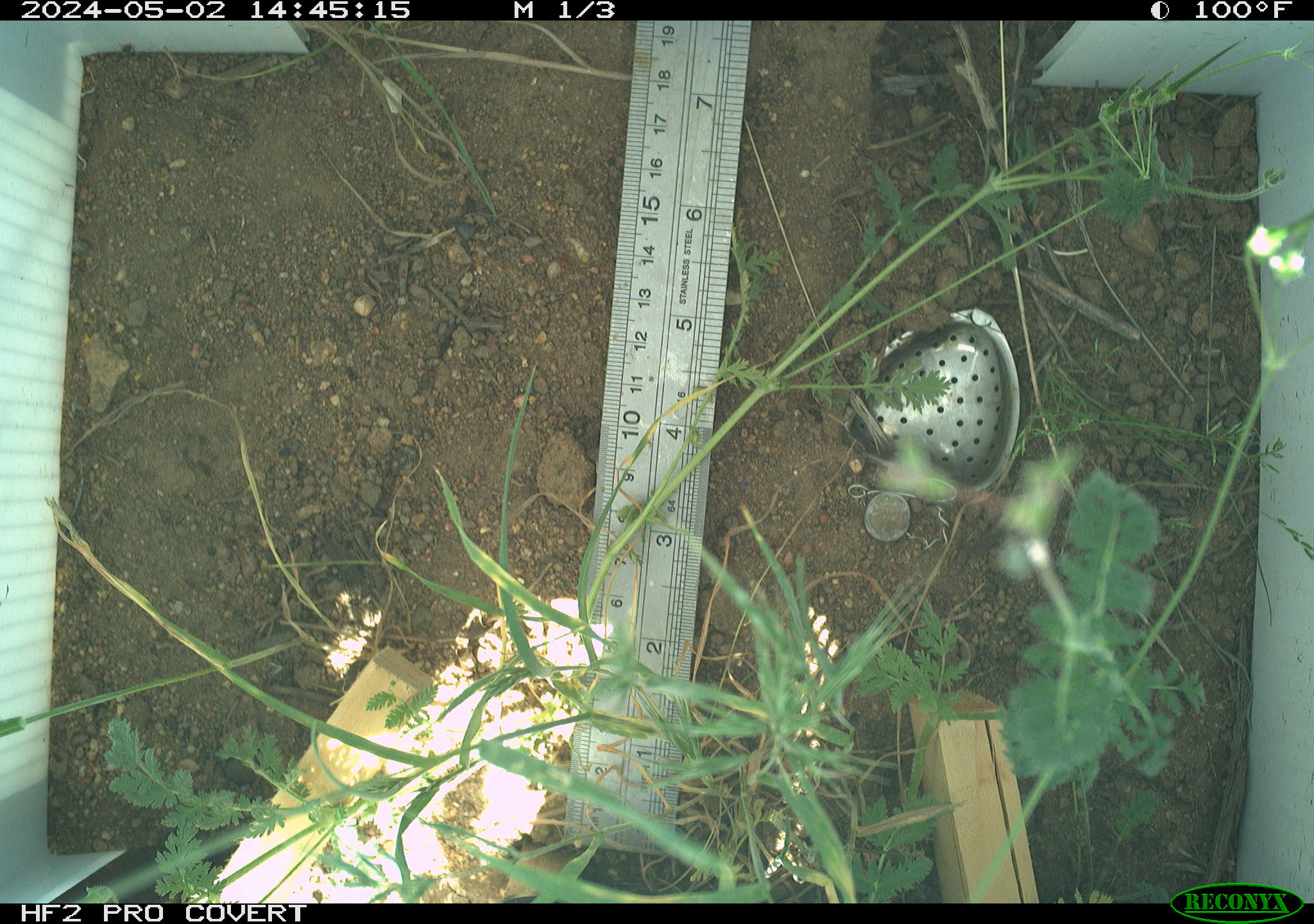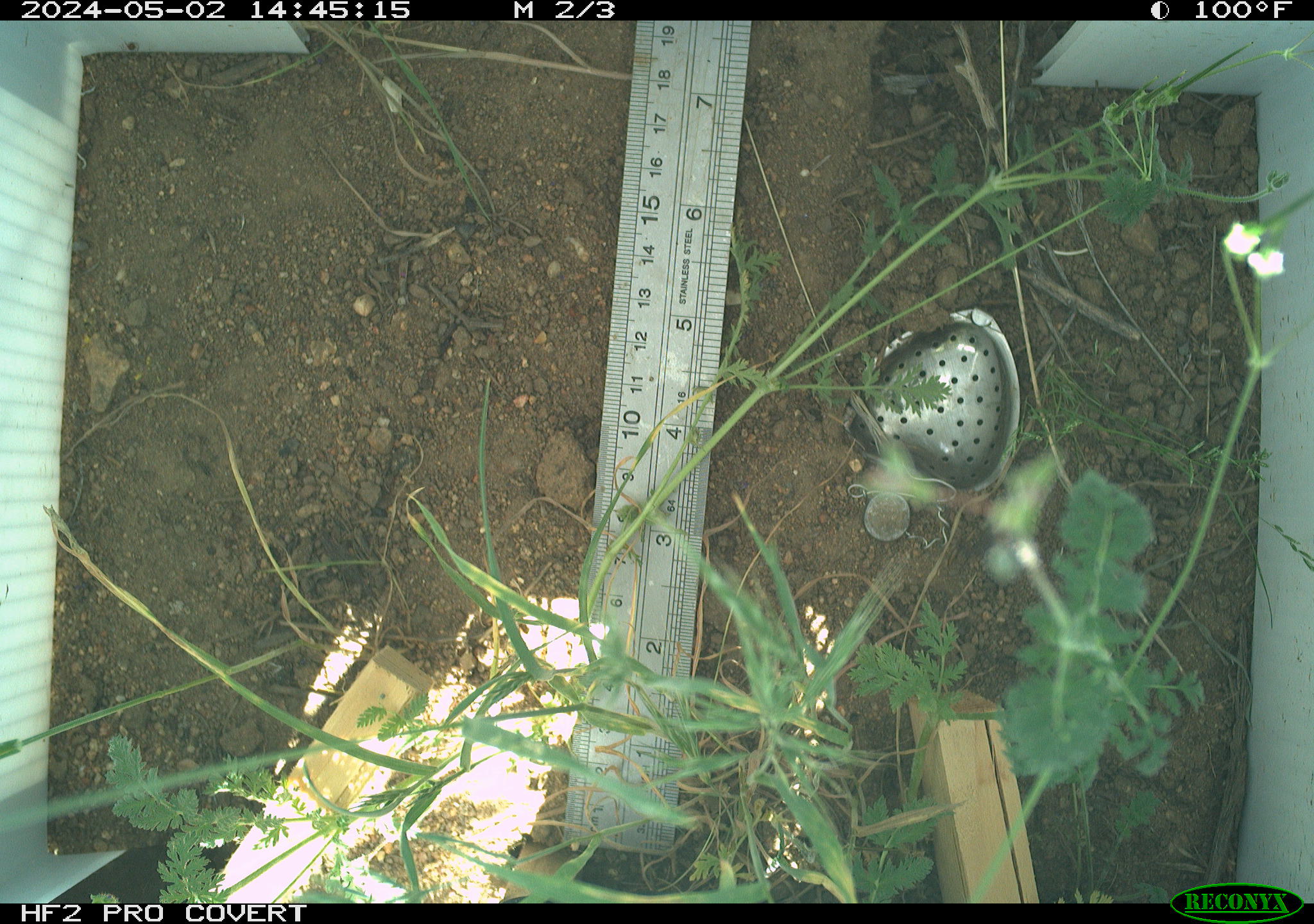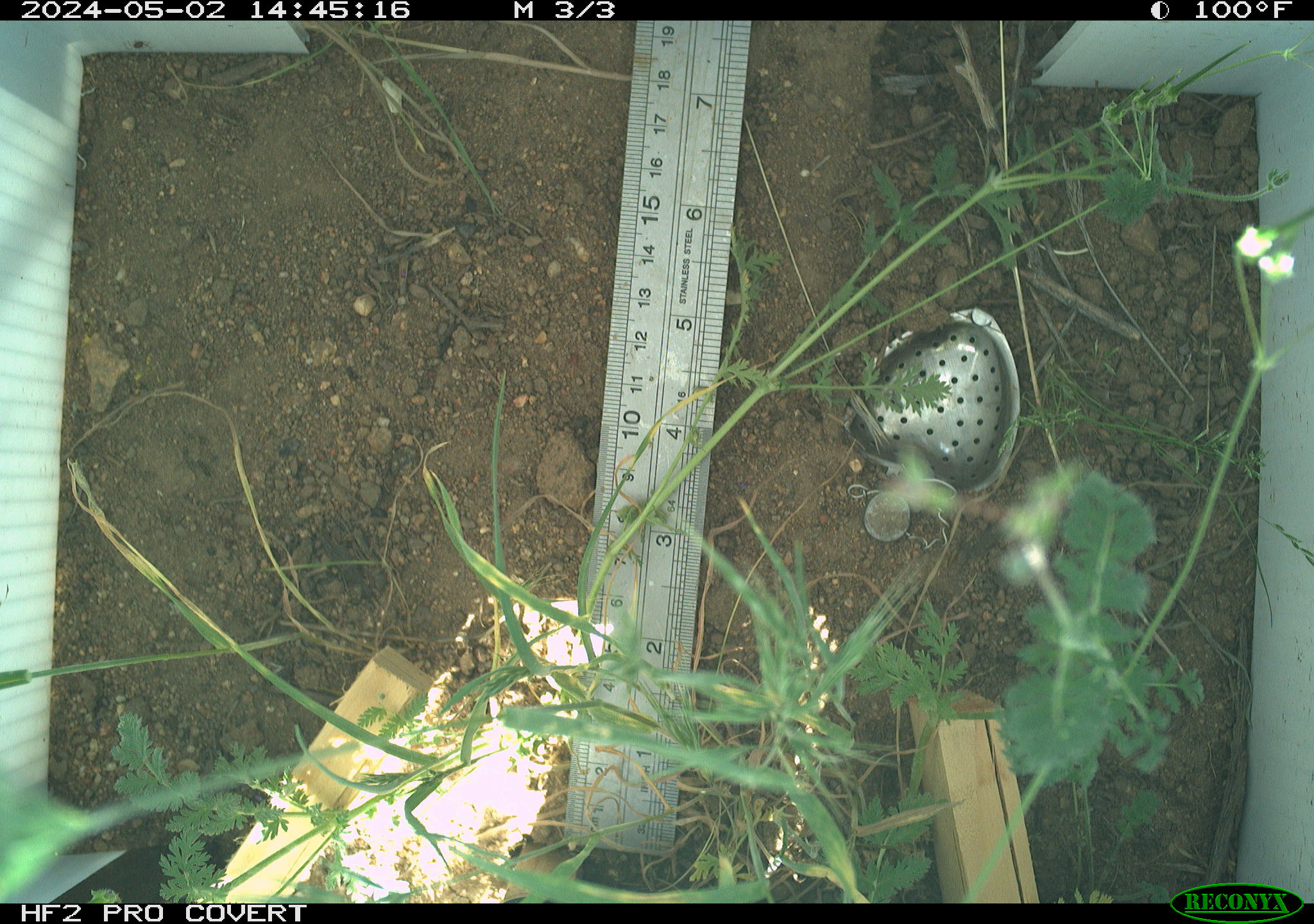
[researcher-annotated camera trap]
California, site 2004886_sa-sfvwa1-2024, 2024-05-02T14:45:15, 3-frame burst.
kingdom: Animalia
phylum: Arthropoda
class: Insecta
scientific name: Insecta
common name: insect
Insect (Insecta).